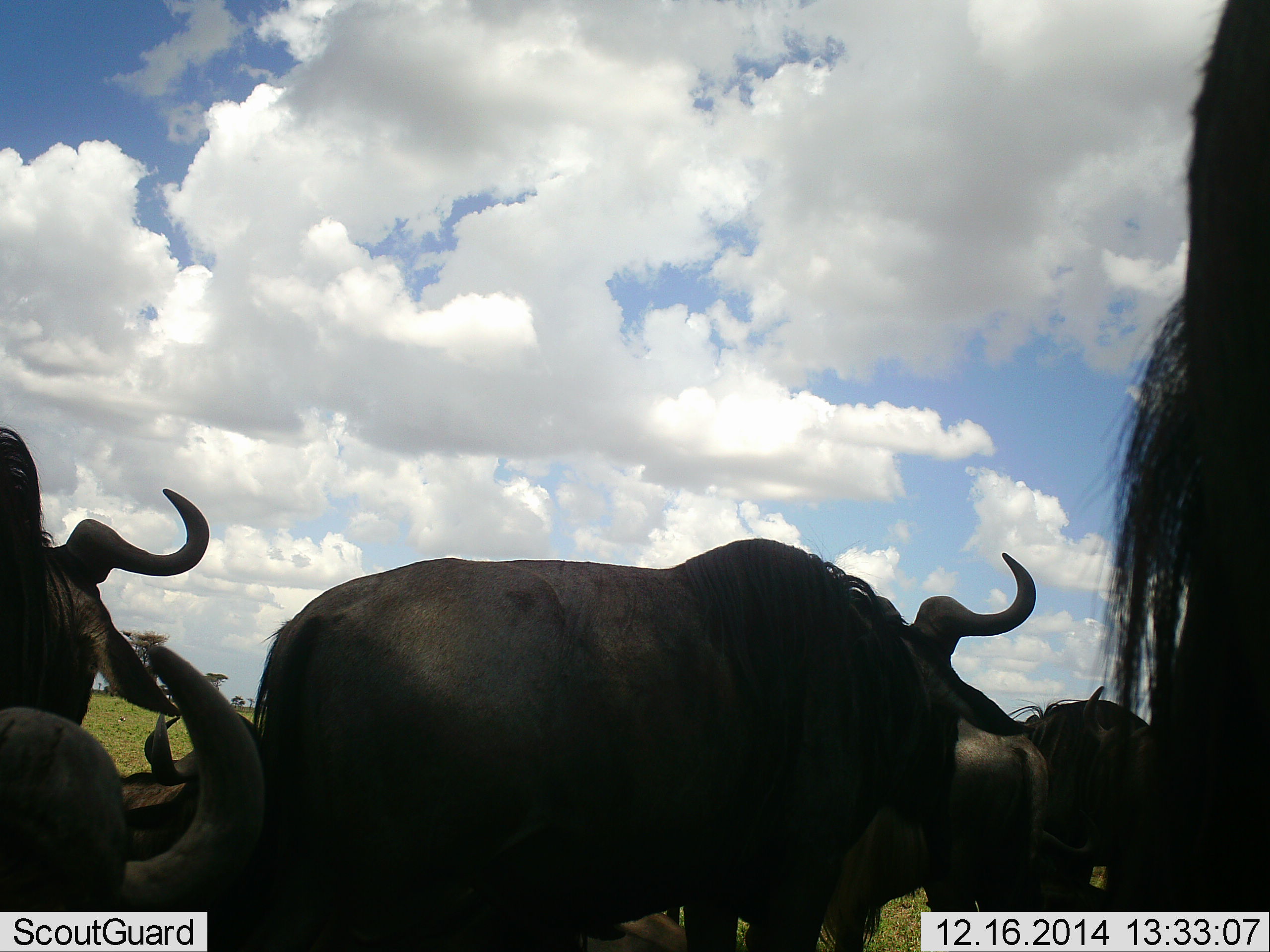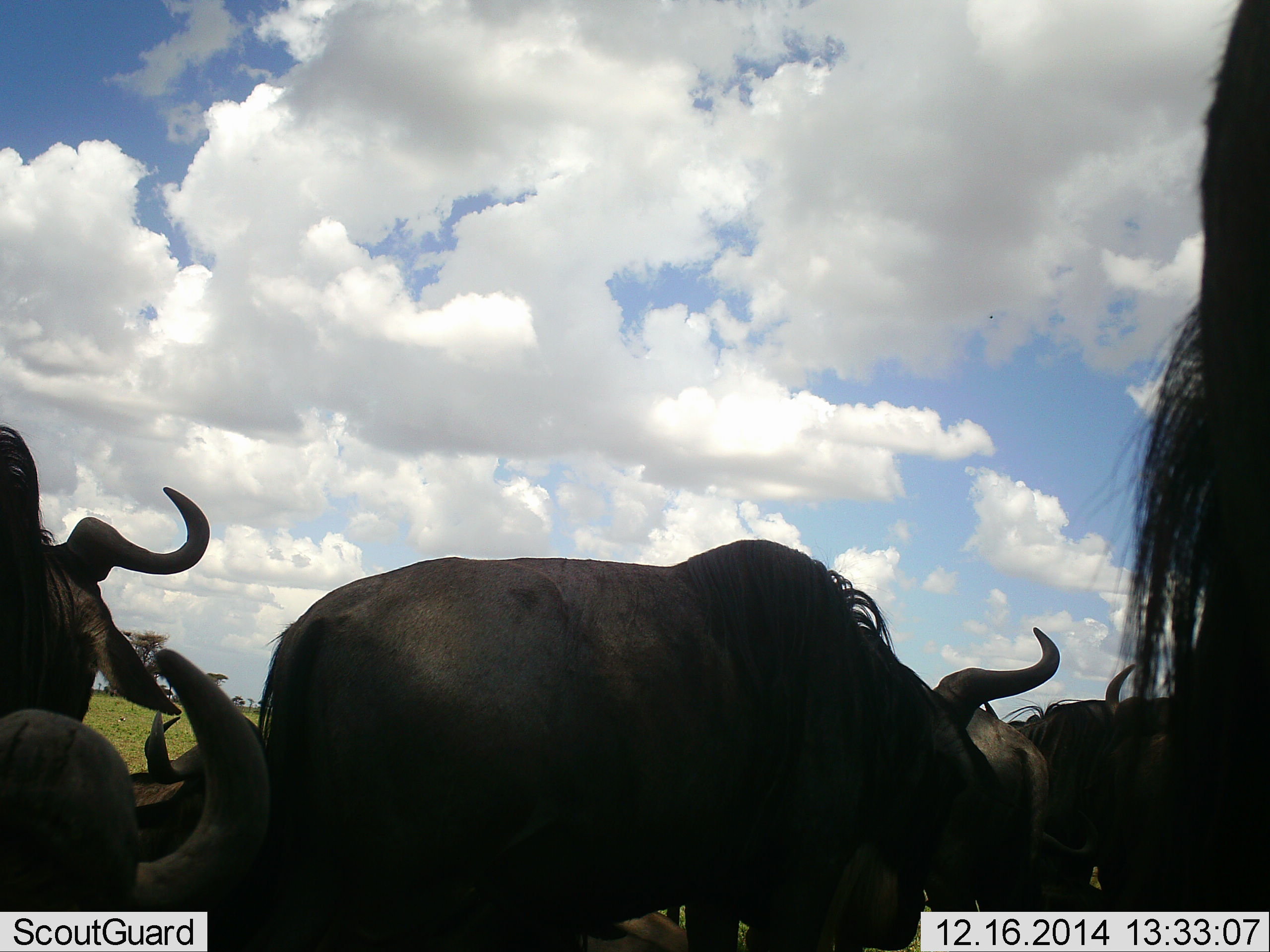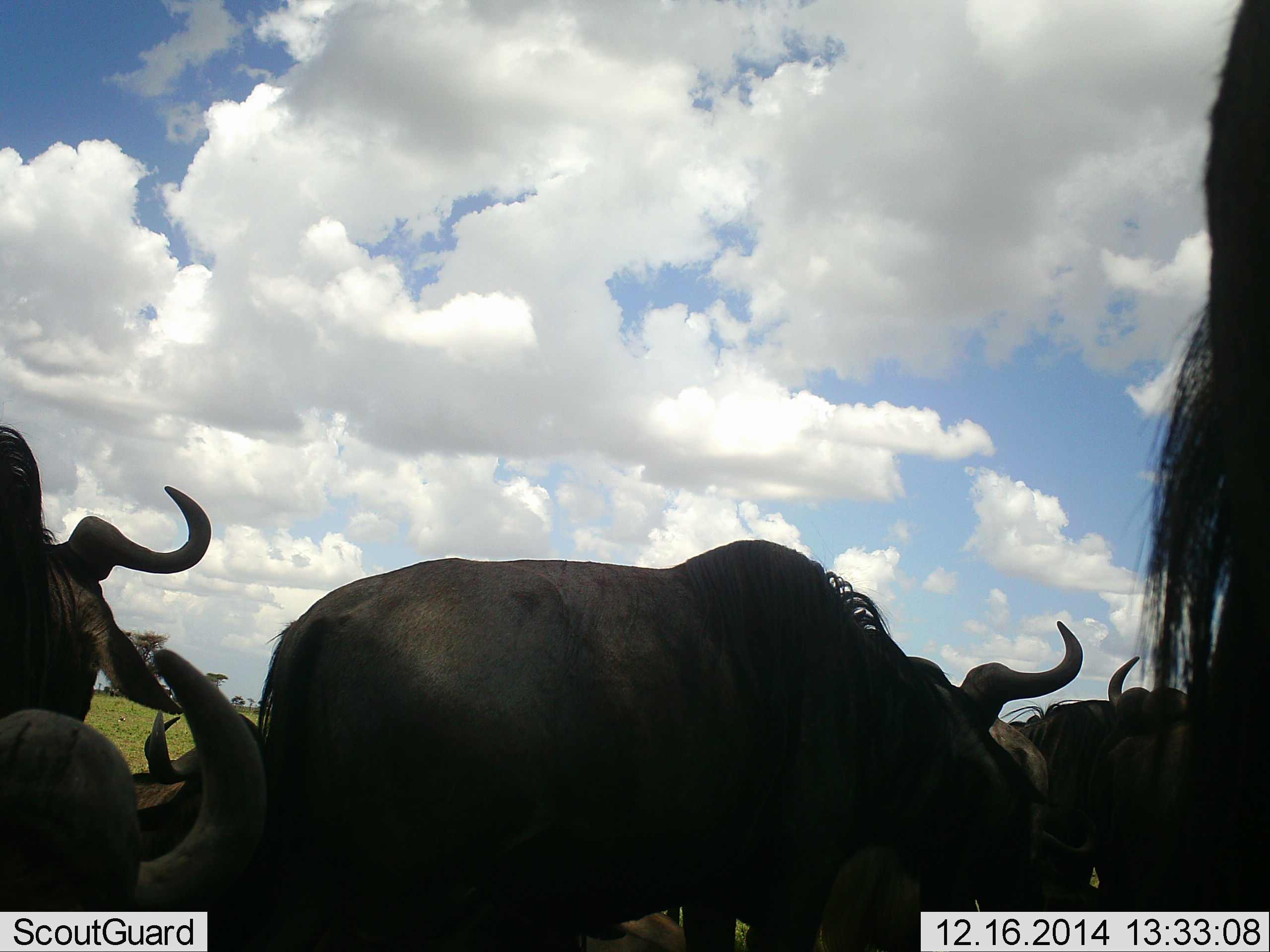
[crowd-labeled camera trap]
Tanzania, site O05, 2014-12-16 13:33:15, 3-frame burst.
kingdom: Animalia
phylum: Chordata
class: Mammalia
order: Artiodactyla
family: Bovidae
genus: Connochaetes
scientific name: Connochaetes taurinus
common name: blue wildebeest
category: wildebeest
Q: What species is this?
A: Wildebeest (blue wildebeest) (Connochaetes taurinus).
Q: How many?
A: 6.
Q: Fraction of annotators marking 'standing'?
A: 80%.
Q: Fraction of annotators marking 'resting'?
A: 40%.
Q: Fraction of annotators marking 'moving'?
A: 20%.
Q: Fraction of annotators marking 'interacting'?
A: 0%.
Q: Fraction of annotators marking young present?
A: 0%.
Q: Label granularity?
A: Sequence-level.